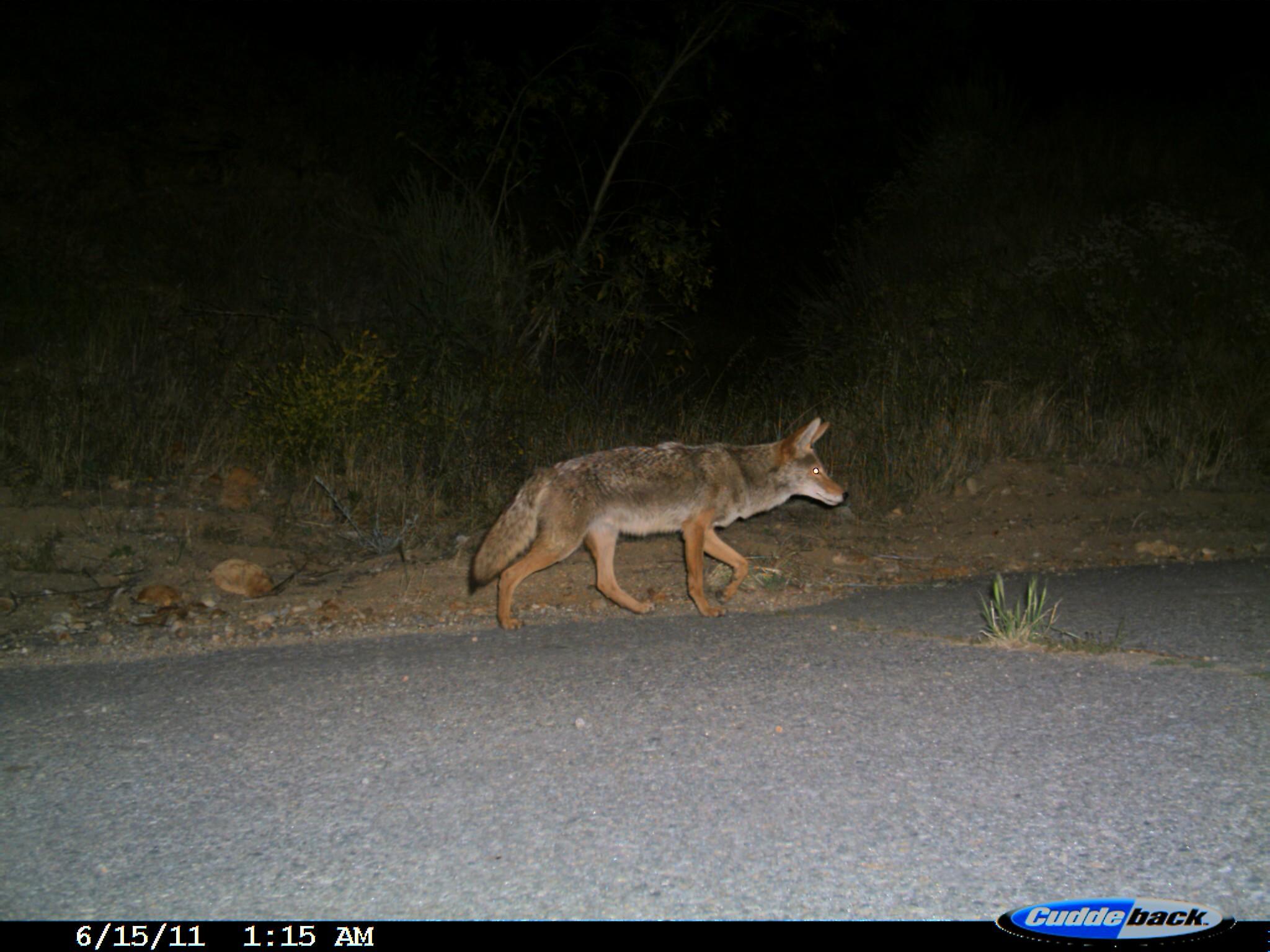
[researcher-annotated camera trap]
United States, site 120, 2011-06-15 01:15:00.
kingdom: Animalia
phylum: Chordata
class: Mammalia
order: Carnivora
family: Canidae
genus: Canis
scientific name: Canis latrans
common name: coyote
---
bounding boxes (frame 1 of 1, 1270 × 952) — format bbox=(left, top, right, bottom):
coyote: bbox=(464, 406, 857, 635)